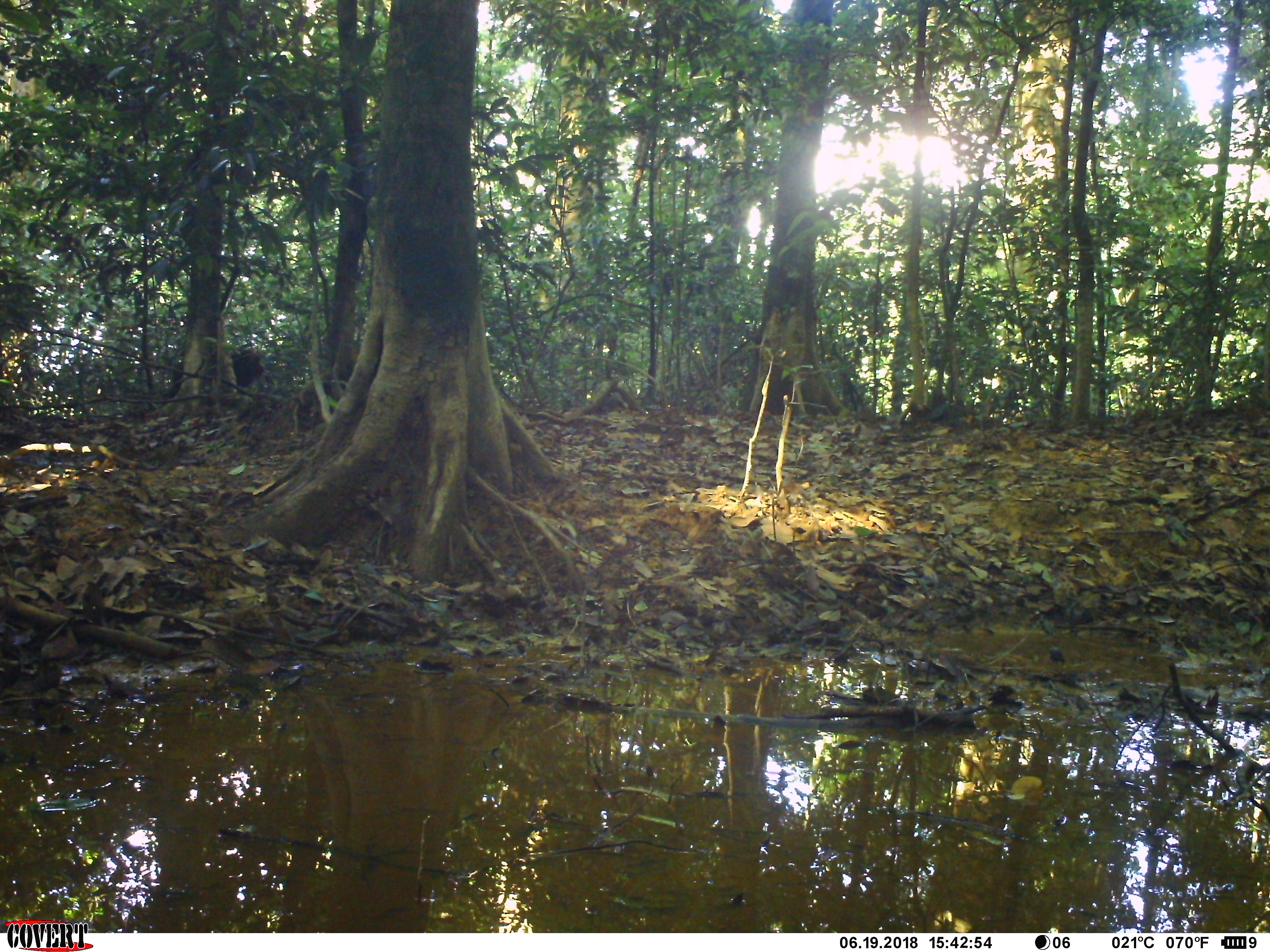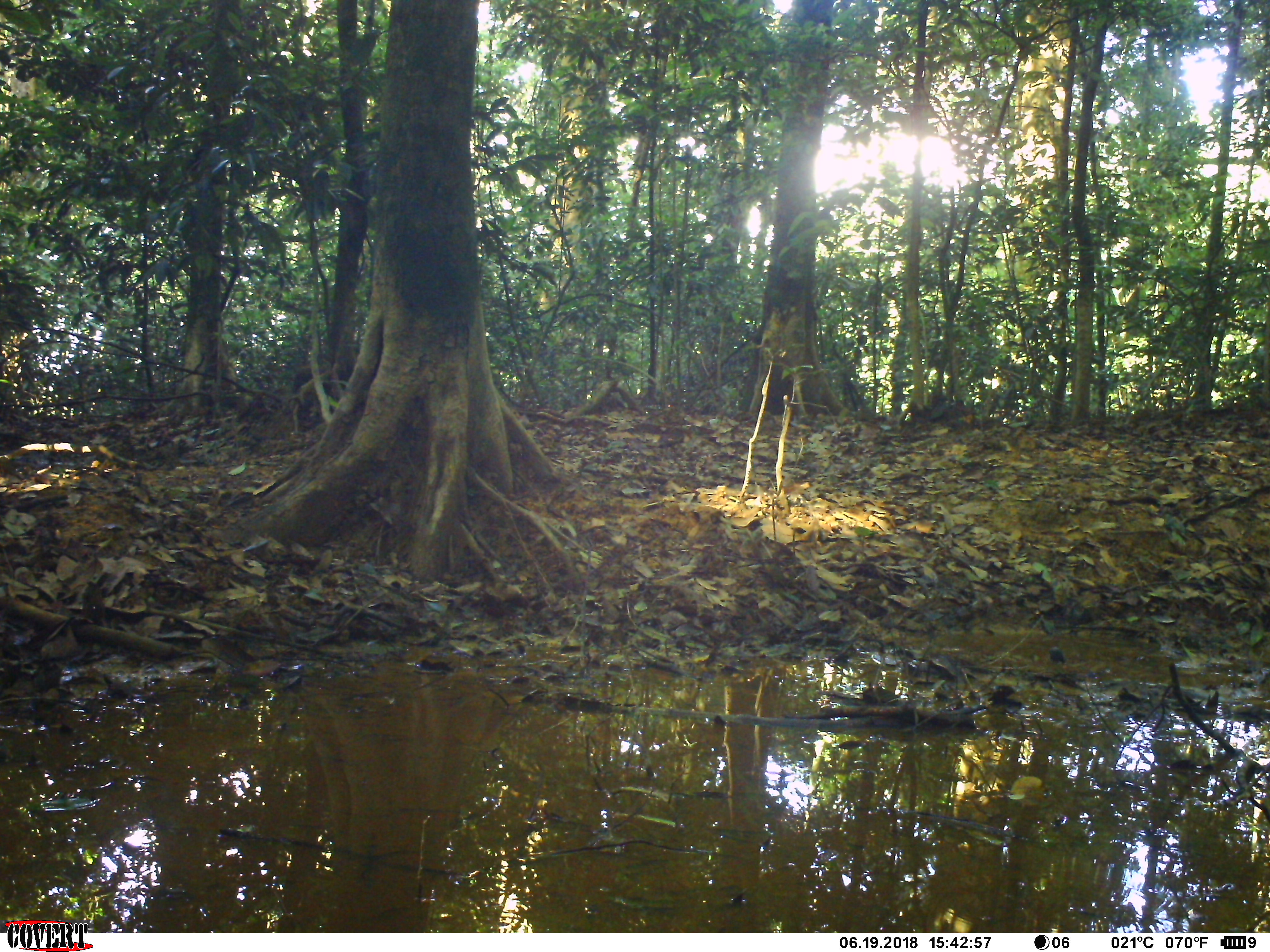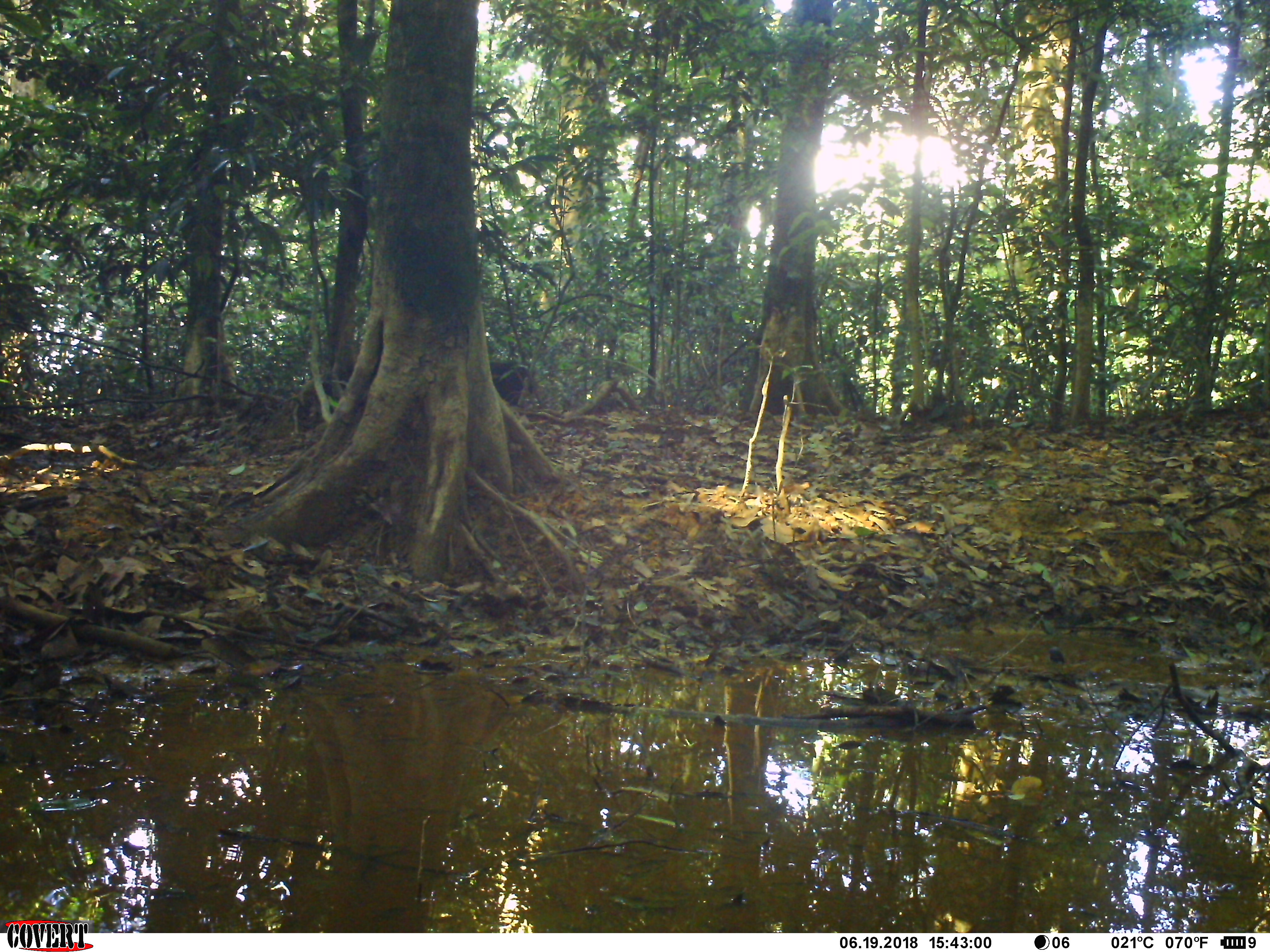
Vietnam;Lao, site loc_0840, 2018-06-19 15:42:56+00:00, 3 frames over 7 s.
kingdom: Animalia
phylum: Chordata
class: Mammalia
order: Primates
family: Cercopithecidae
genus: Macaca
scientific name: Macaca arctoides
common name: stump-tailed macaque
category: stump tailed macaque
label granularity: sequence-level